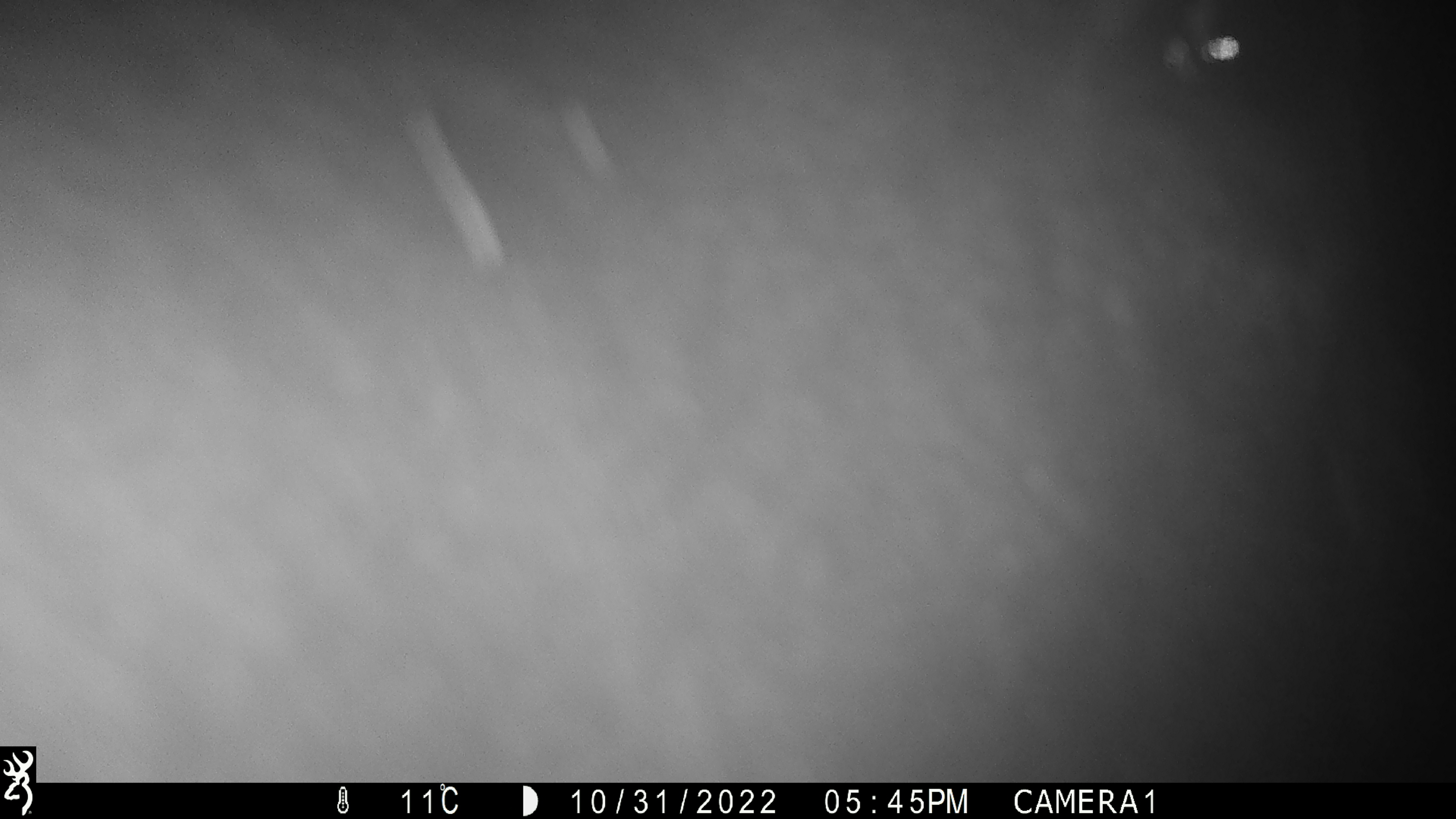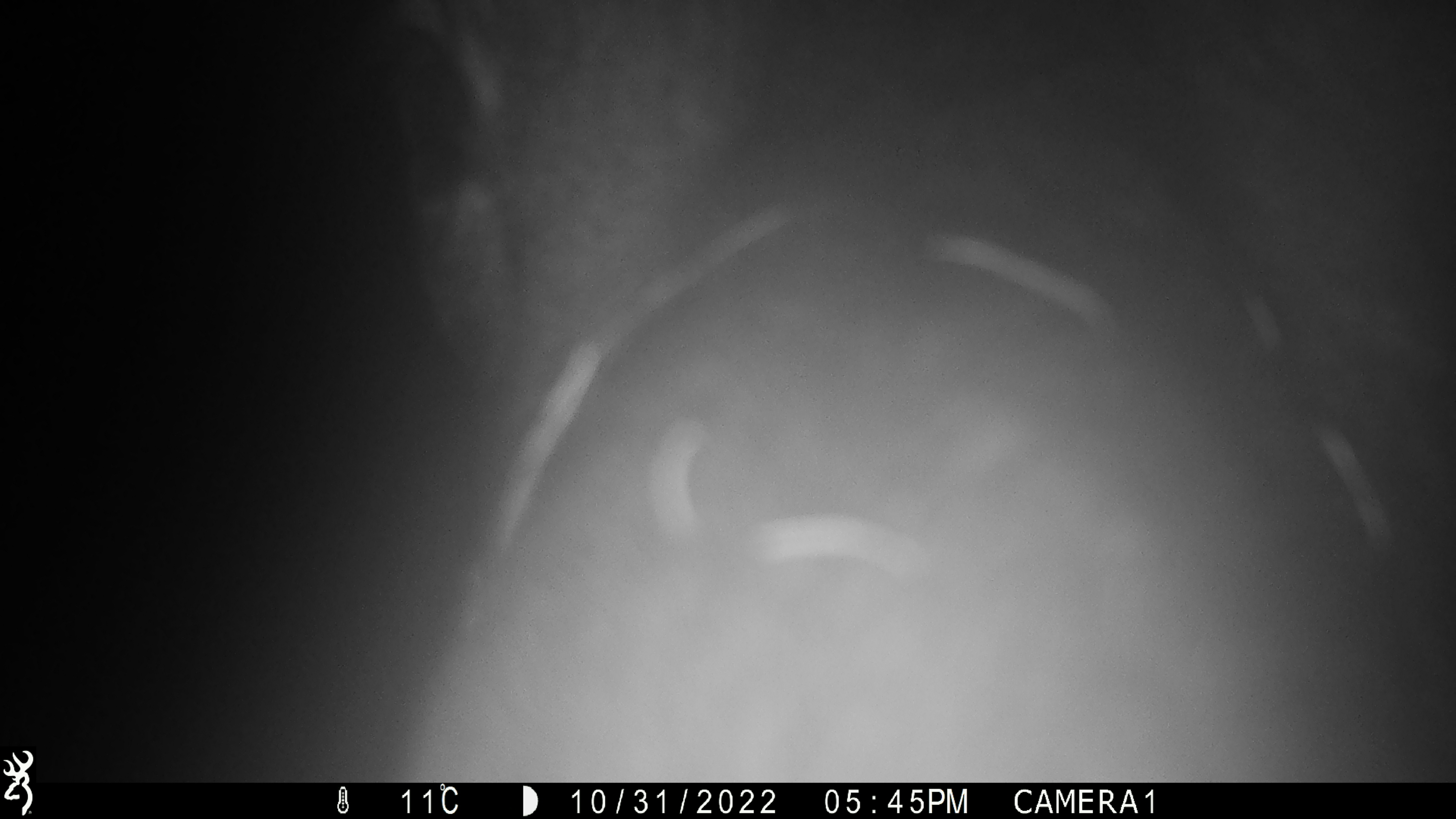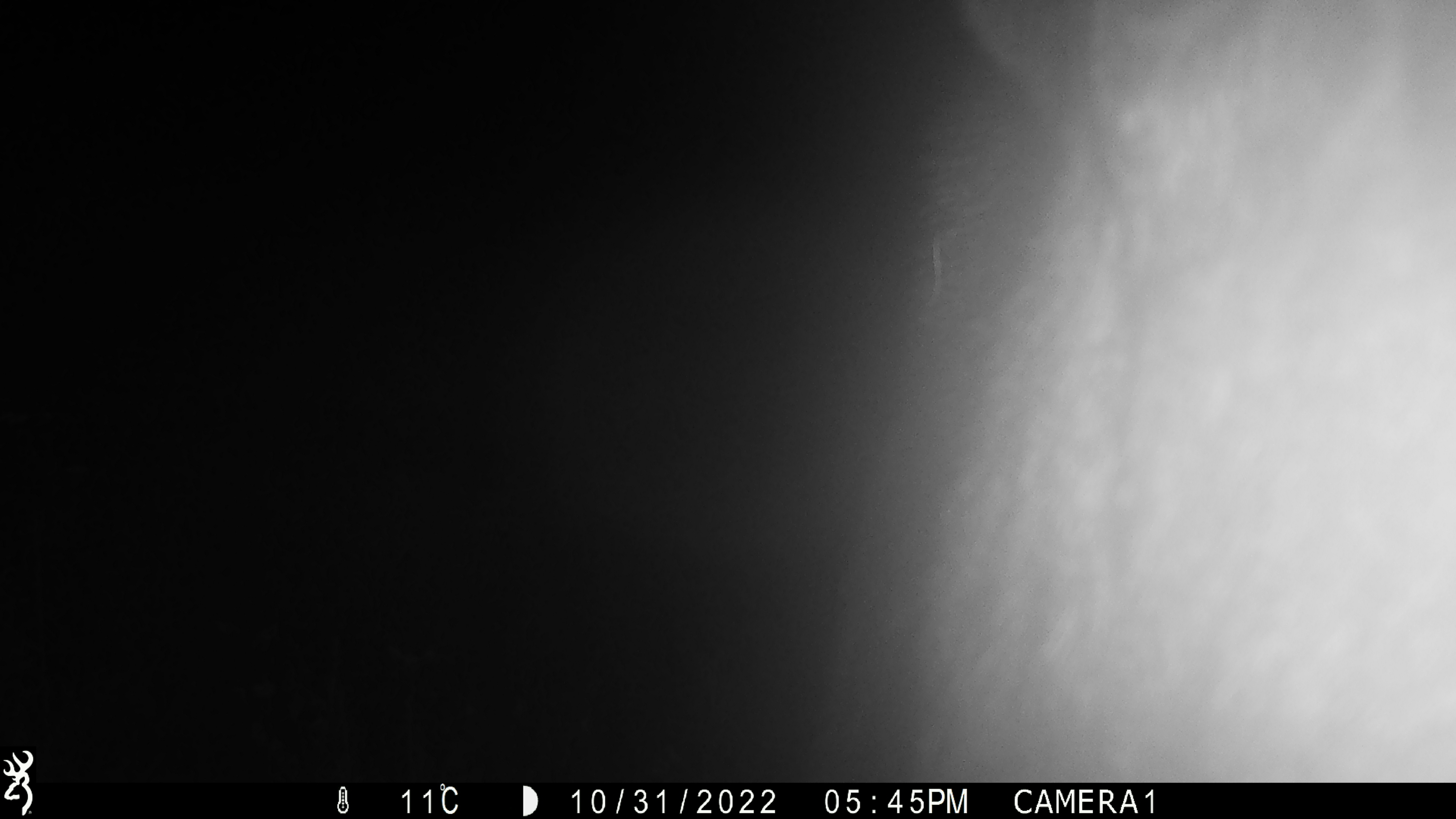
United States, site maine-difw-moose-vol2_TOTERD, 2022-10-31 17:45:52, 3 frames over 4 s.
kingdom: Animalia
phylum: Chordata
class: Mammalia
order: Artiodactyla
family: Cervidae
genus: Alces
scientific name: Alces alces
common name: moose